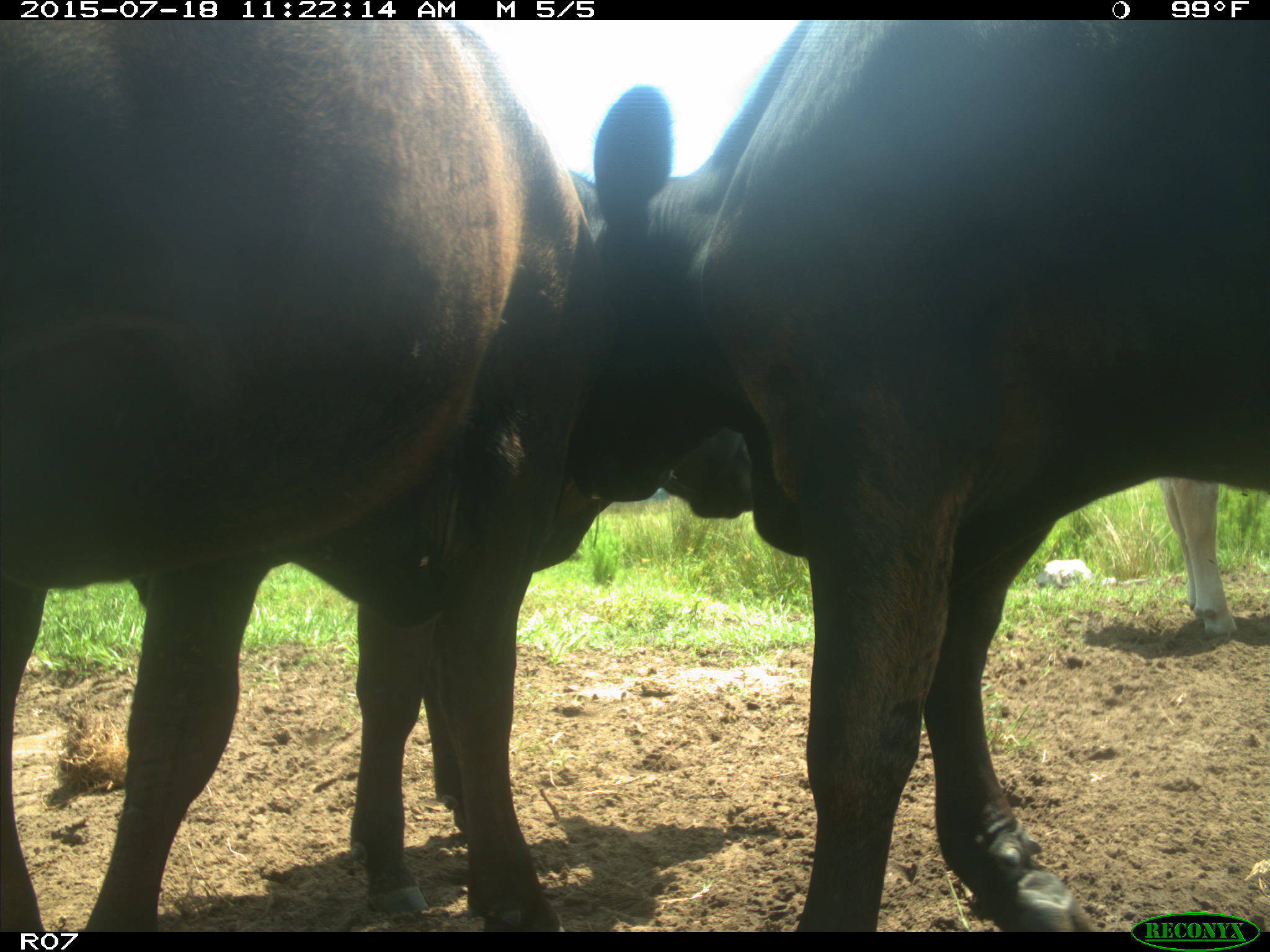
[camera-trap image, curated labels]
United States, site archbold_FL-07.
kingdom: Animalia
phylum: Chordata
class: Mammalia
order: Artiodactyla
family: Bovidae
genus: Bos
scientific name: Bos taurus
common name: domestic cow